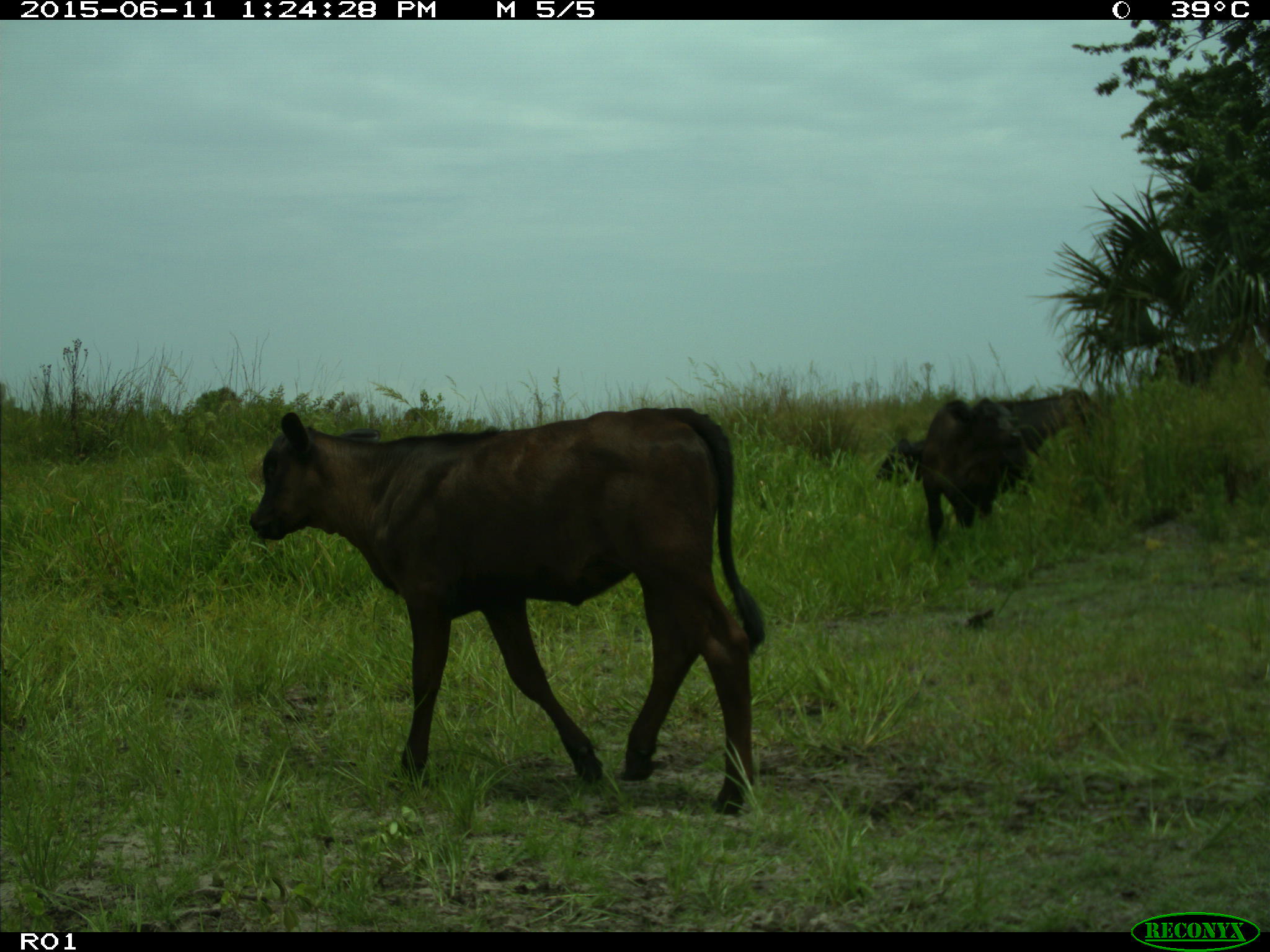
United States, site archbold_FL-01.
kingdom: Animalia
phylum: Chordata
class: Mammalia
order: Artiodactyla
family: Bovidae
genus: Bos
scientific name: Bos taurus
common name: domestic cow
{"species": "Bos taurus (domestic cow)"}